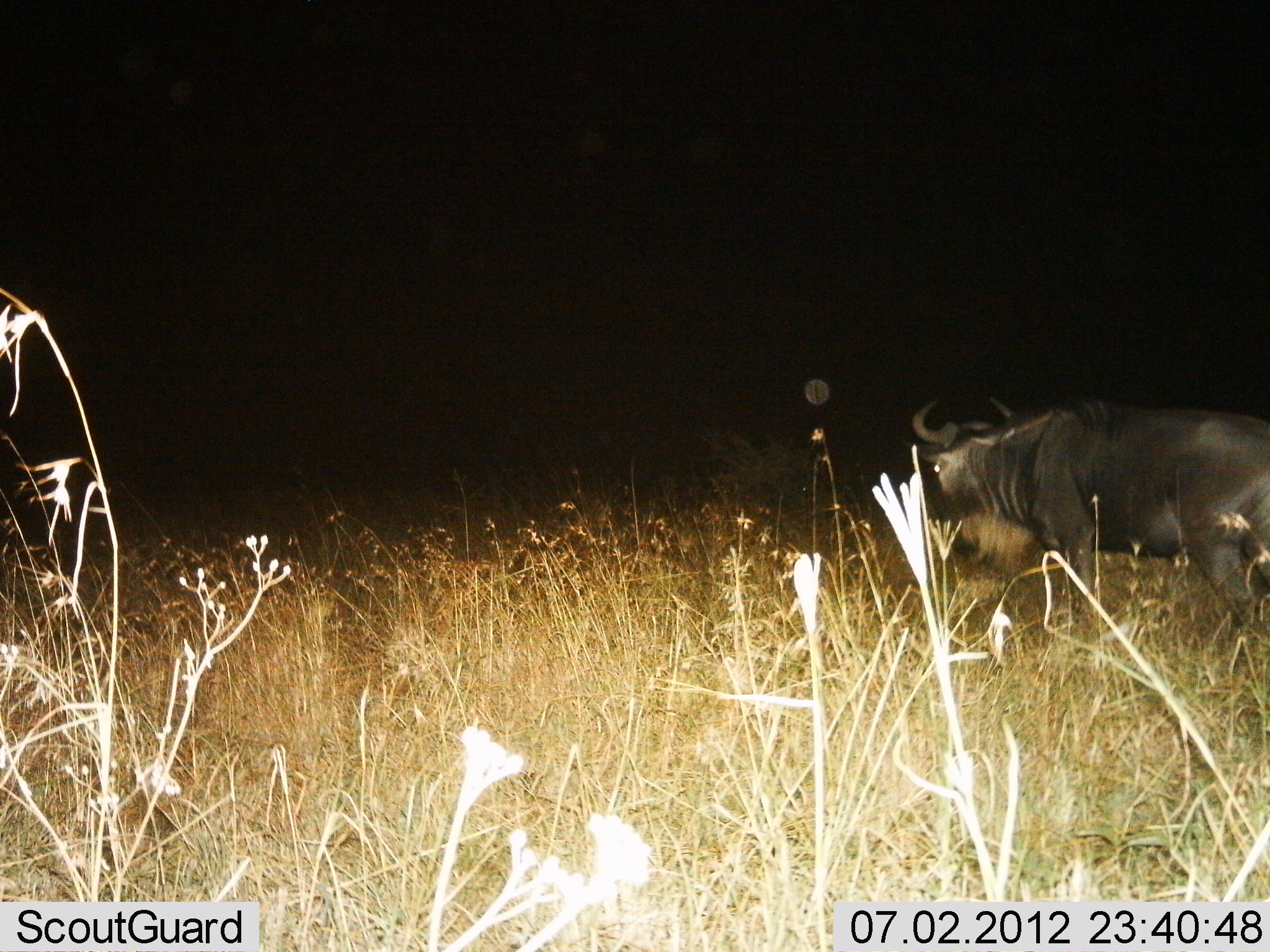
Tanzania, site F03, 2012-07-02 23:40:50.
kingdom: Animalia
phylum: Chordata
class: Mammalia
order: Artiodactyla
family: Bovidae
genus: Connochaetes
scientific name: Connochaetes taurinus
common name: blue wildebeest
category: wildebeest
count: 1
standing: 50%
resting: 0%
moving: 50%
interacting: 0%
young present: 0%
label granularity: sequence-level